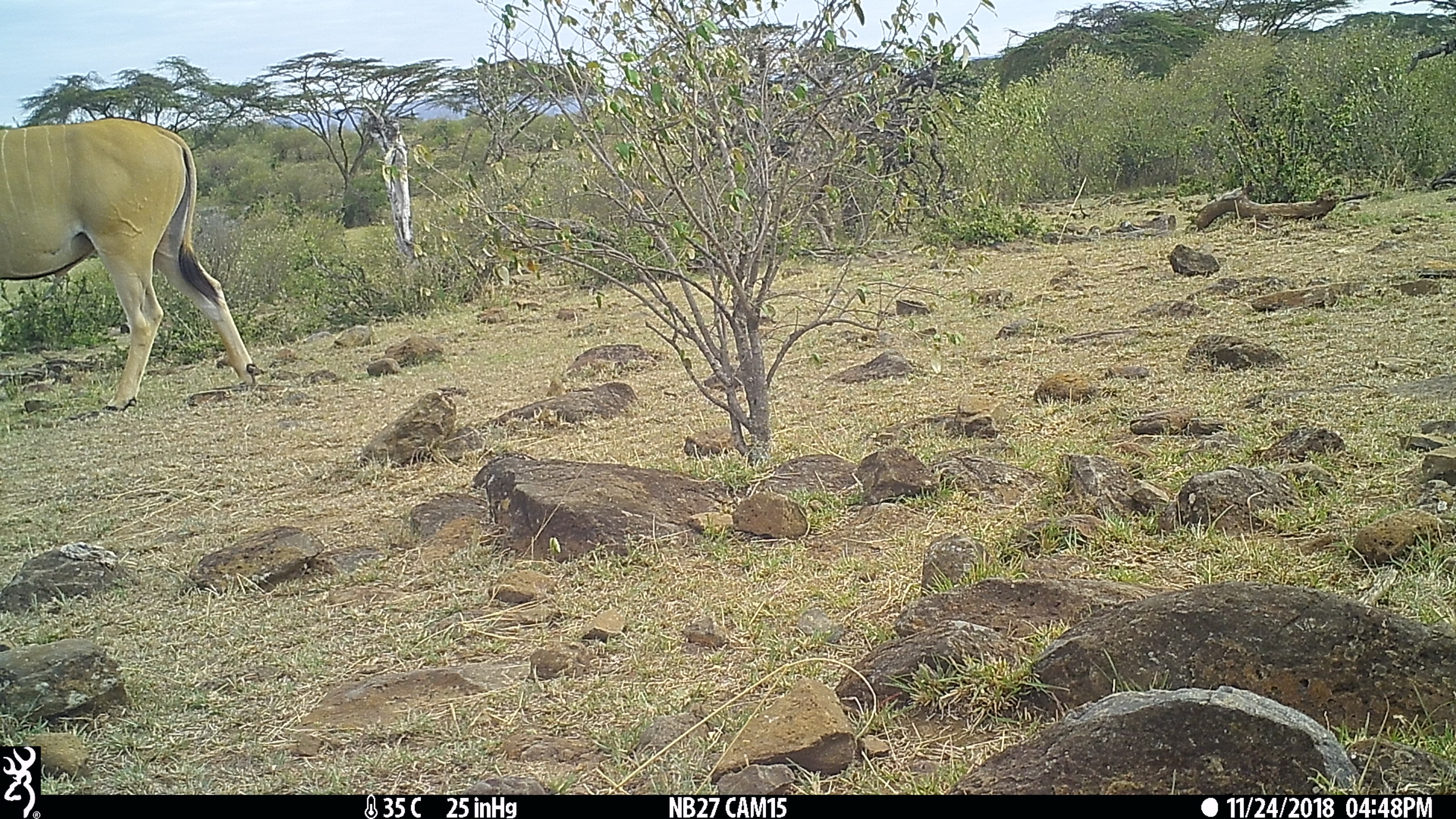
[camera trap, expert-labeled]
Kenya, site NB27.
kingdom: Animalia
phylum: Chordata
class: Mammalia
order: Artiodactyla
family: Bovidae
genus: Tragelaphus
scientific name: Tragelaphus oryx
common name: eland